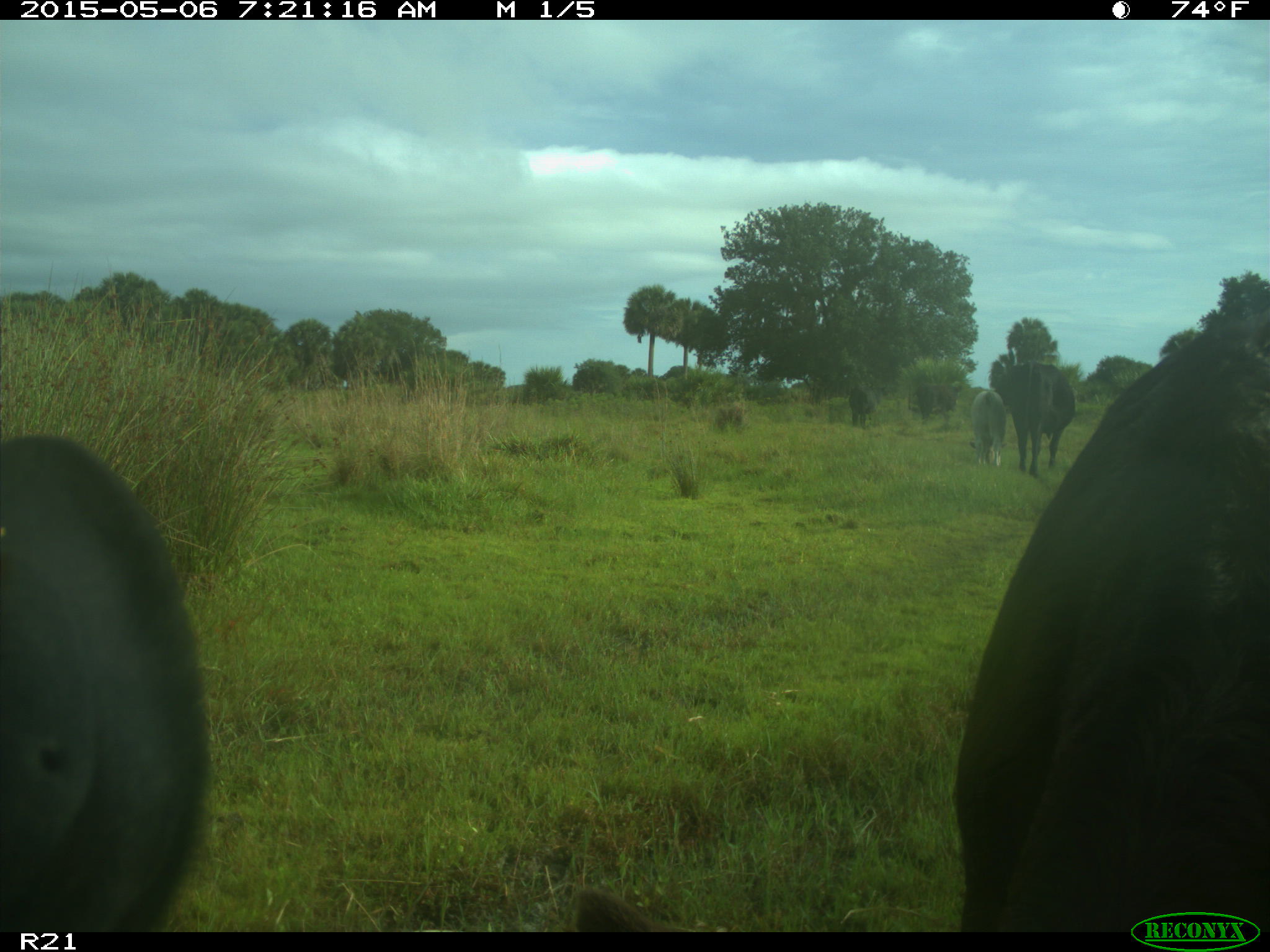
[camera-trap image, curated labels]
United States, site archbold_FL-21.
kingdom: Animalia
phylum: Chordata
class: Mammalia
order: Artiodactyla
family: Bovidae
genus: Bos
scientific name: Bos taurus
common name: domestic cow